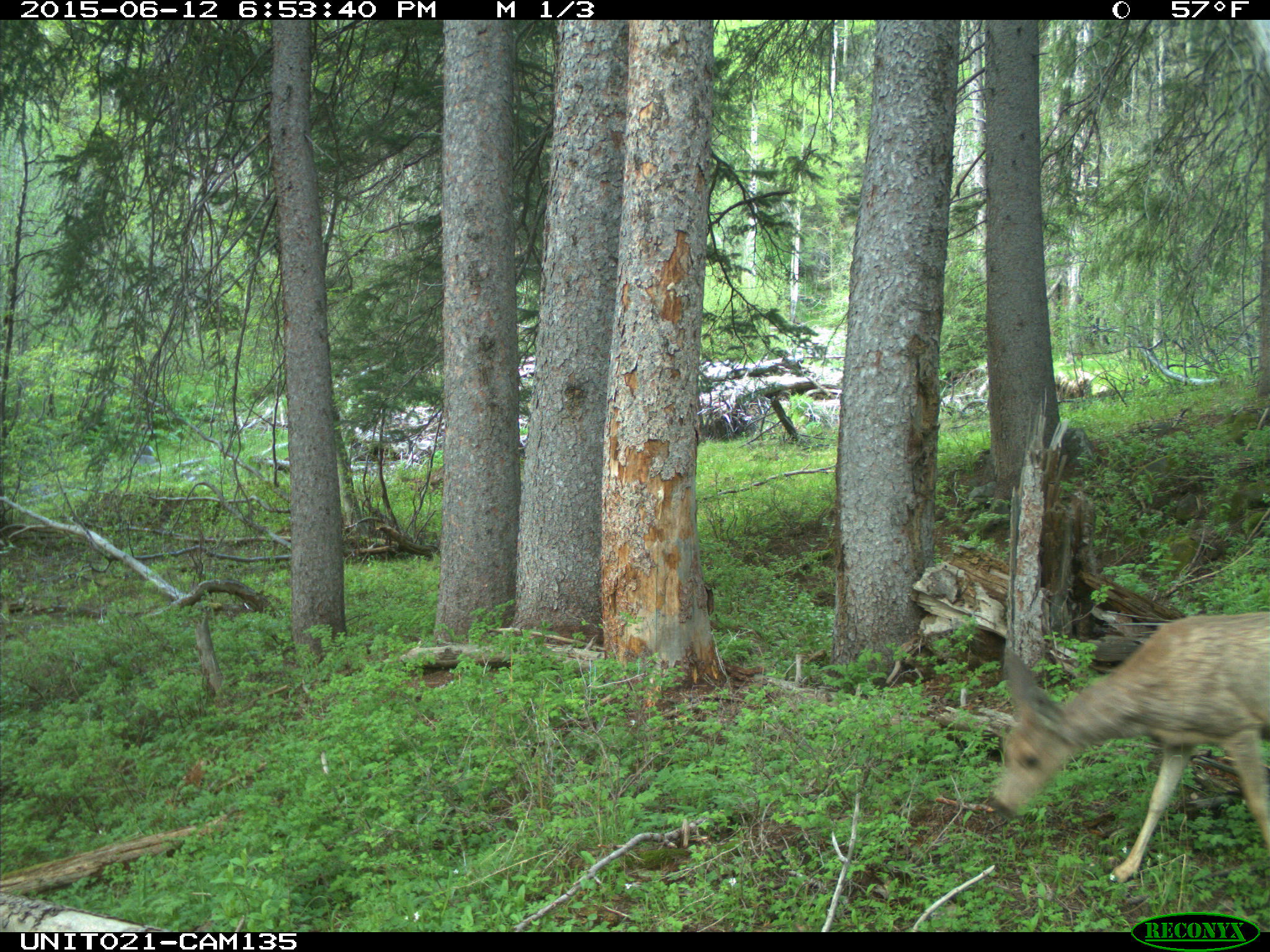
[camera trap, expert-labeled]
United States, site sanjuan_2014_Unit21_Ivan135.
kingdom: Animalia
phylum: Chordata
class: Mammalia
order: Artiodactyla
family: Cervidae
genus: Odocoileus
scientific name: Odocoileus hemionus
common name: mule deer